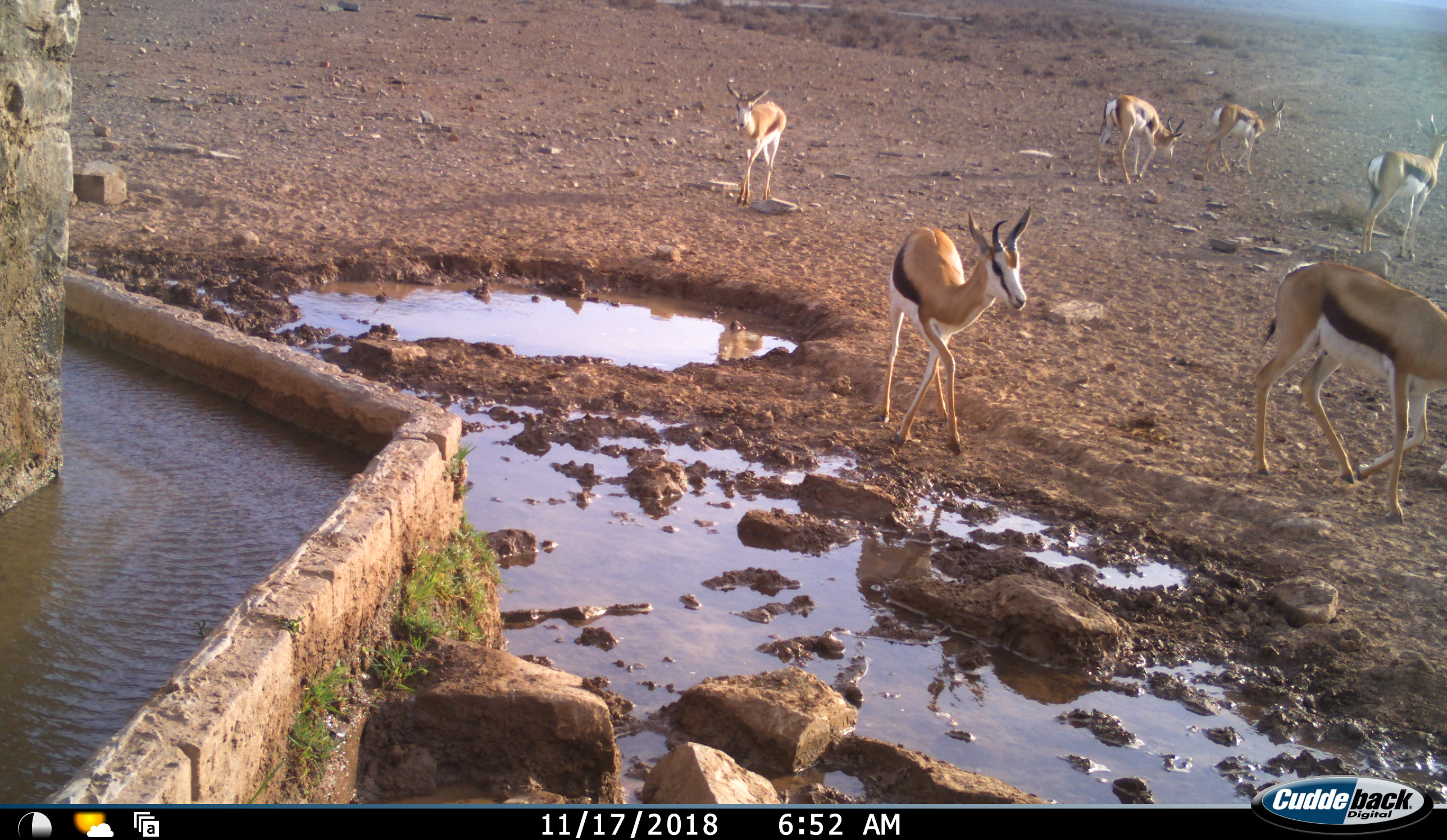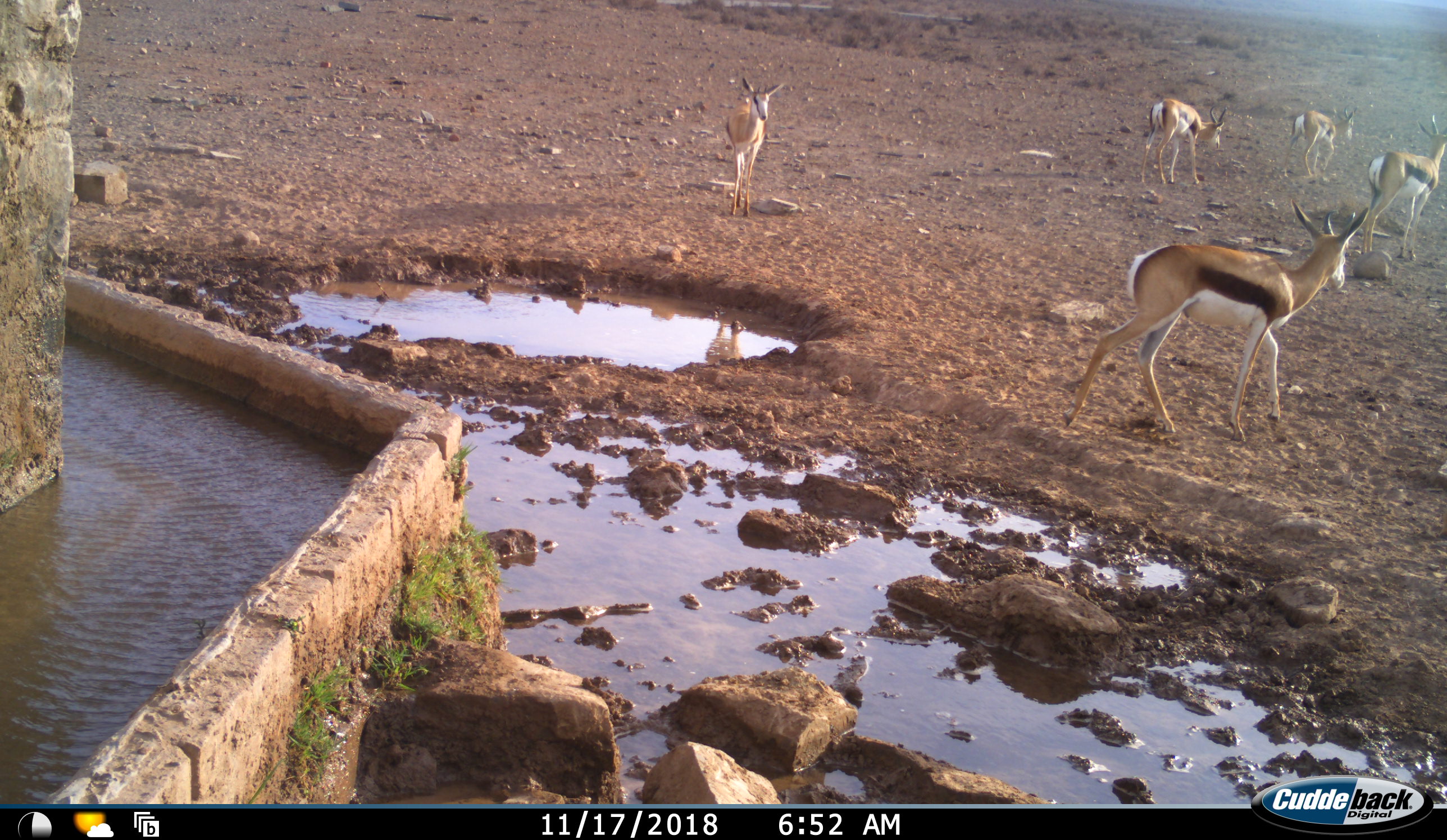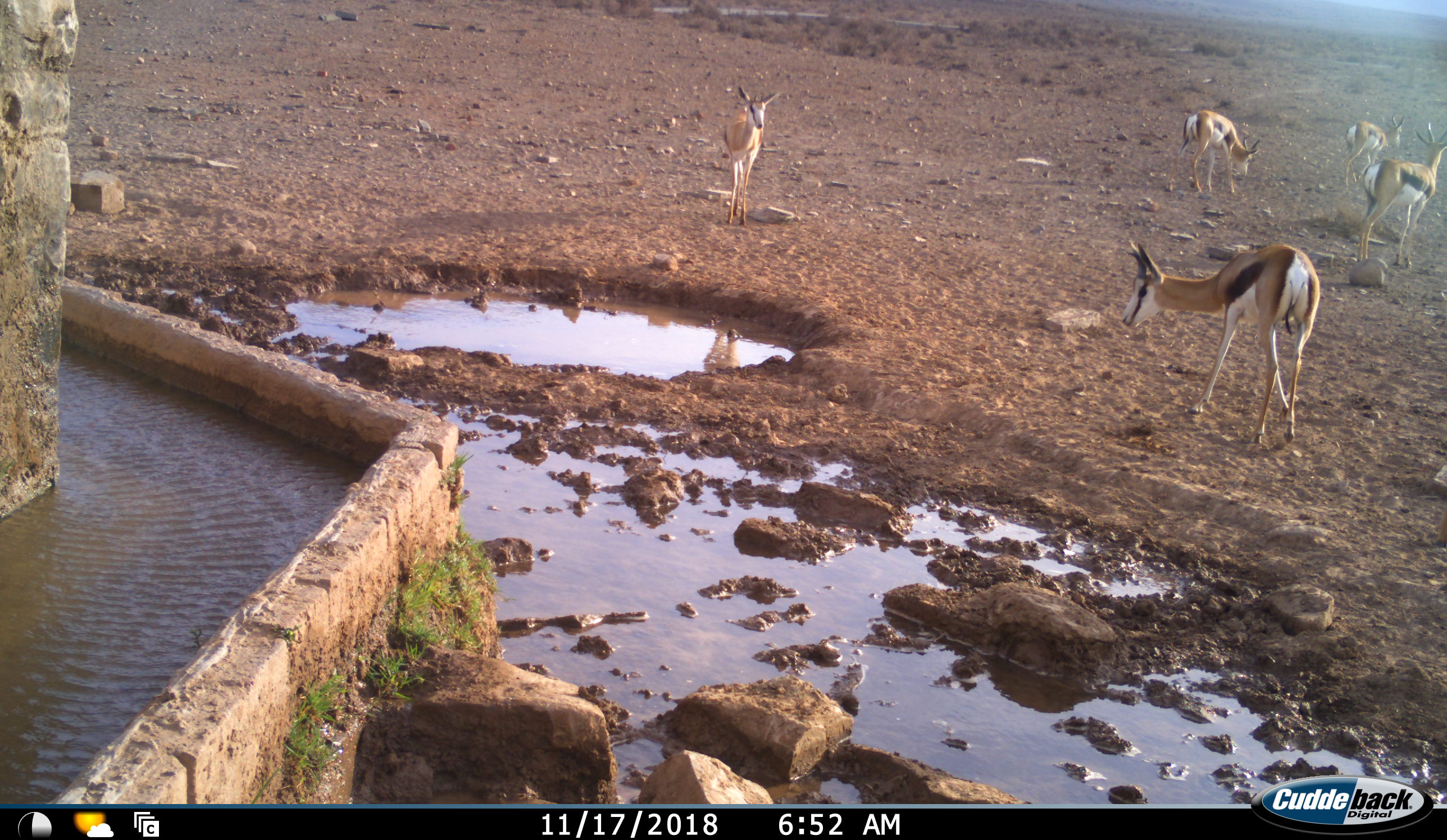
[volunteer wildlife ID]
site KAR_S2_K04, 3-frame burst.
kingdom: Animalia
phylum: Chordata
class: Mammalia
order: Artiodactyla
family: Bovidae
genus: Antidorcas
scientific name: Antidorcas marsupialis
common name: springbok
Springbok (Antidorcas marsupialis), count 6. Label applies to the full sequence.